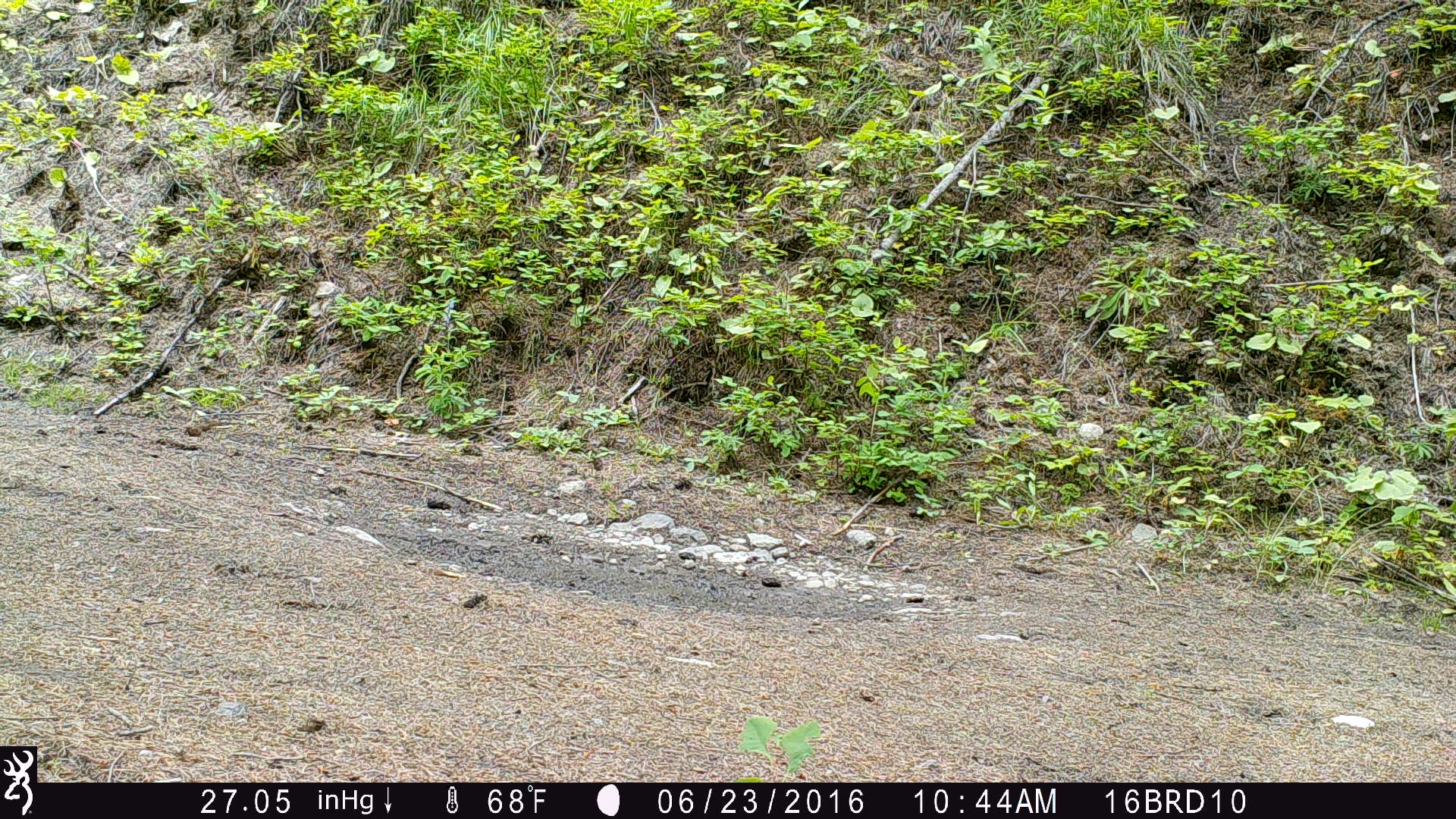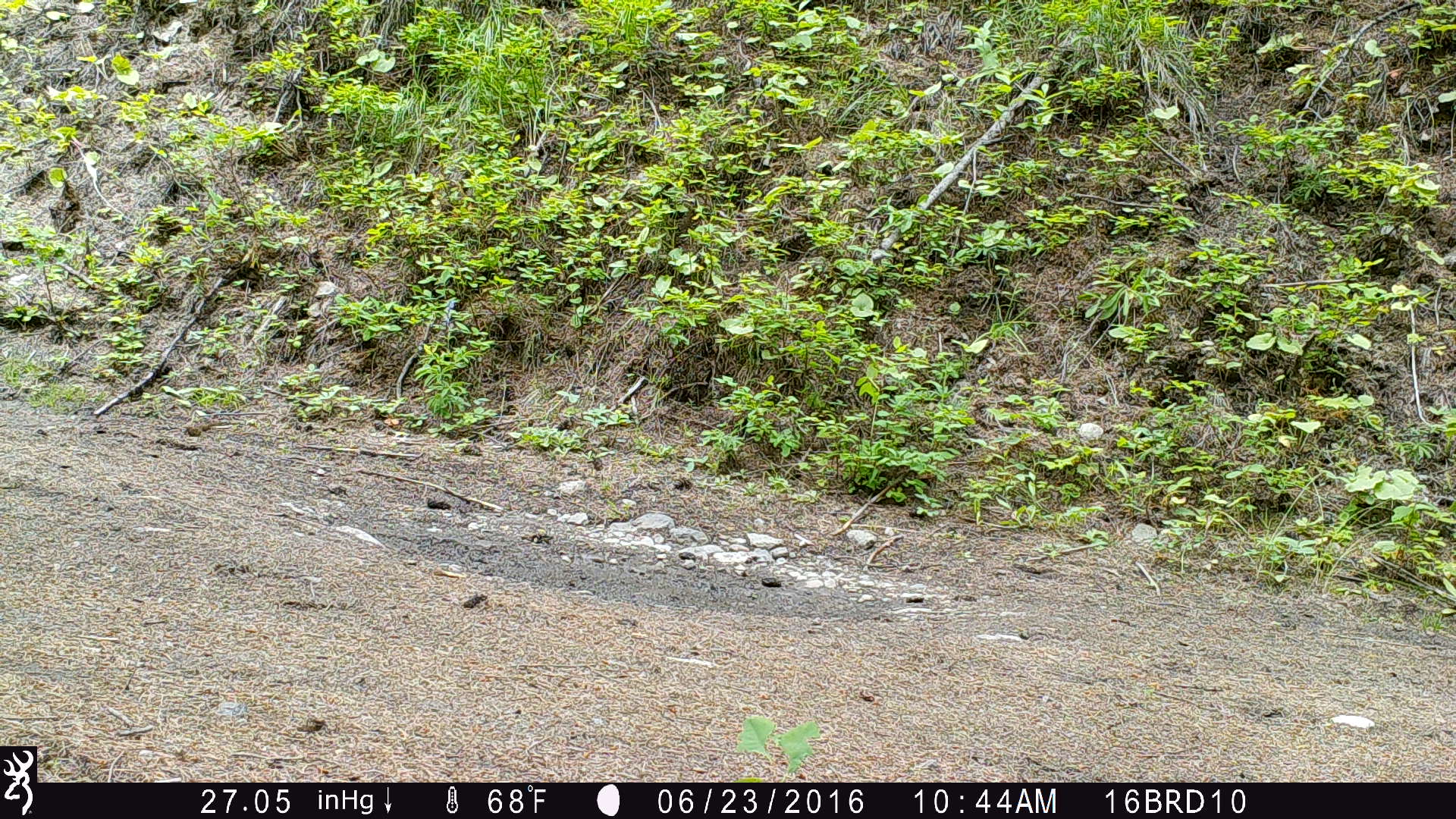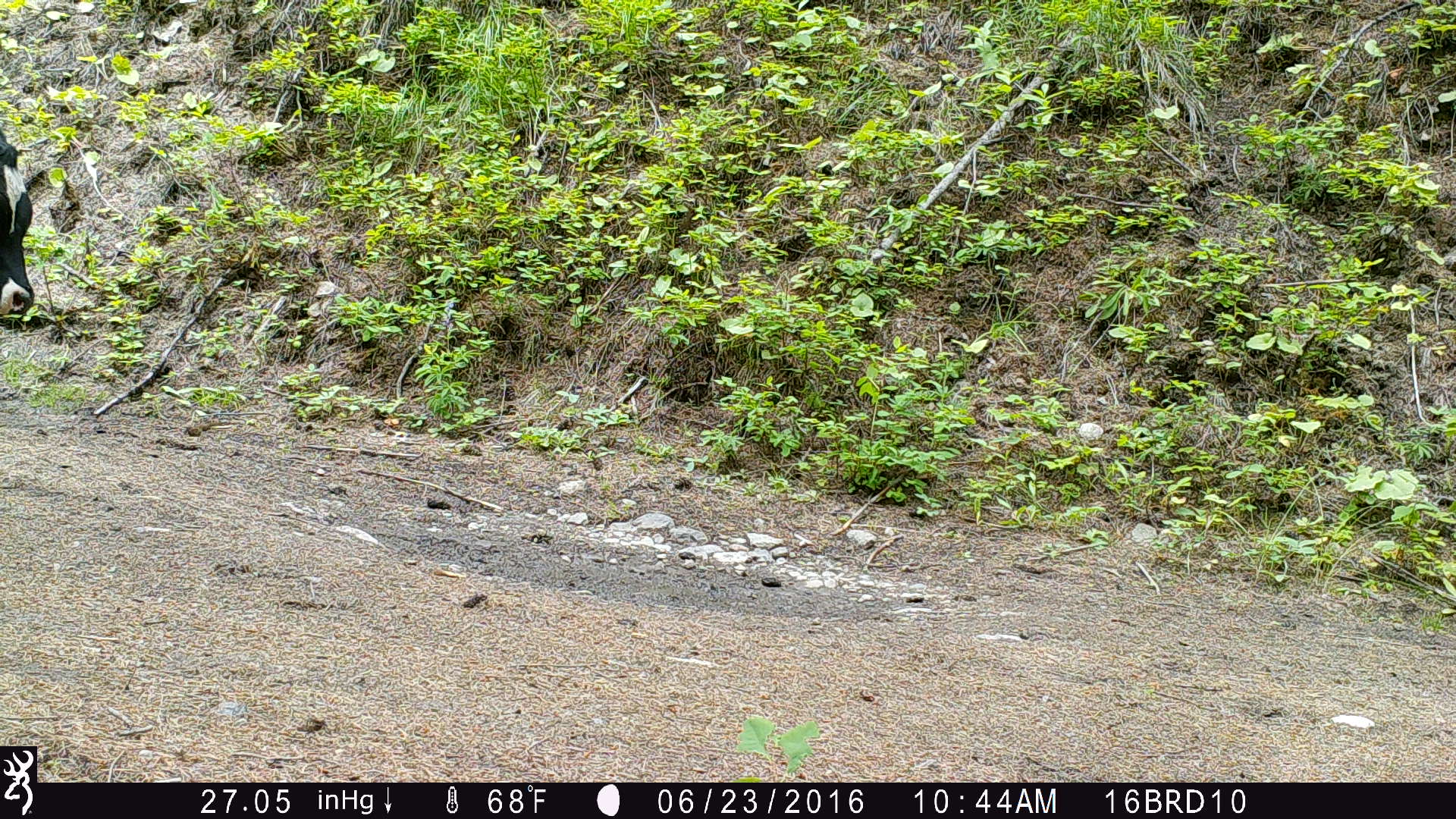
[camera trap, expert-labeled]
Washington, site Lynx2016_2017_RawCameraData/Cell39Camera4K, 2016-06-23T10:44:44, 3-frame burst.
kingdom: Animalia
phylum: Chordata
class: Mammalia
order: Artiodactyla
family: Bovidae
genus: Bos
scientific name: Bos taurus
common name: domestic cattle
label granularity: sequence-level